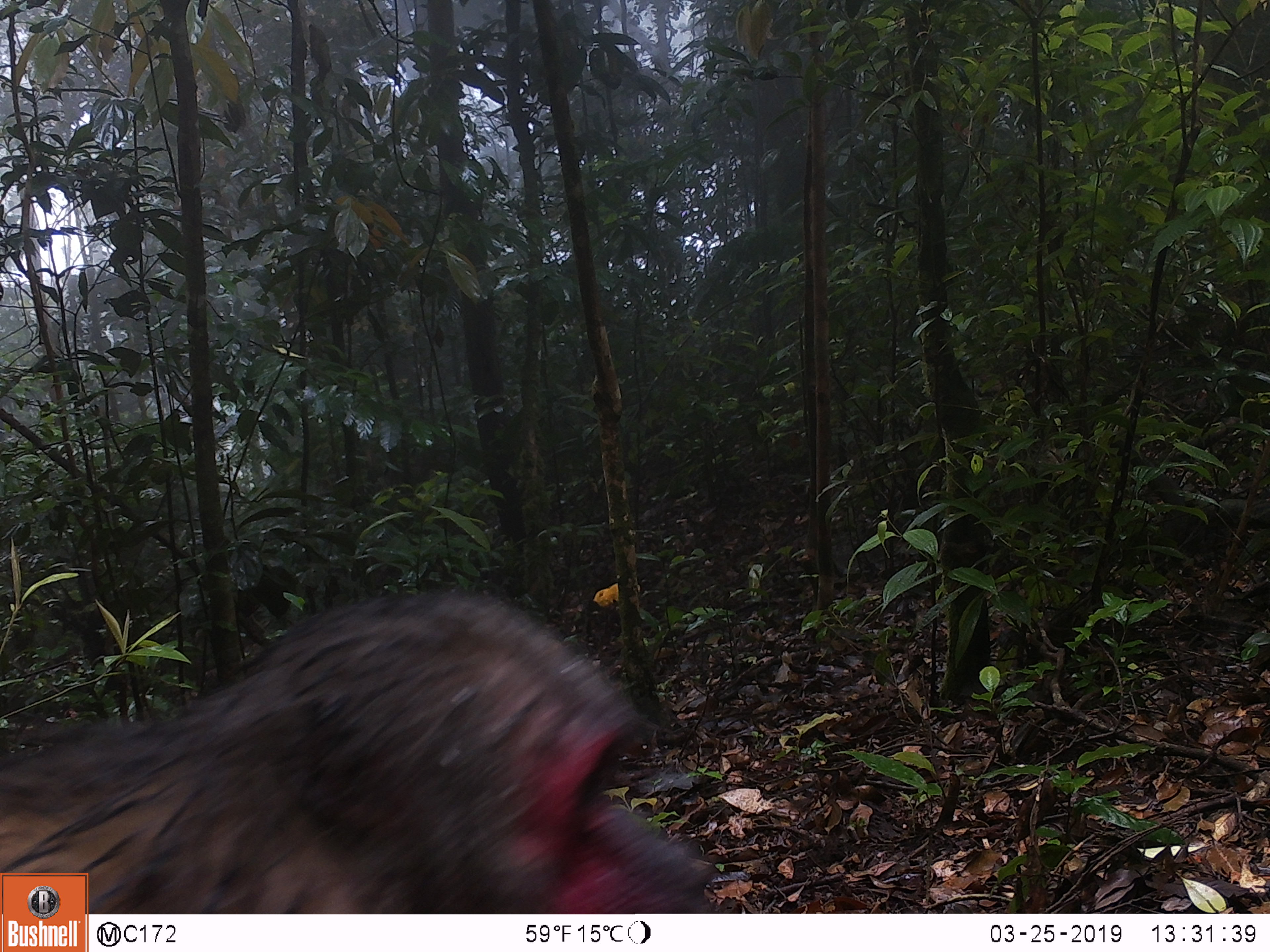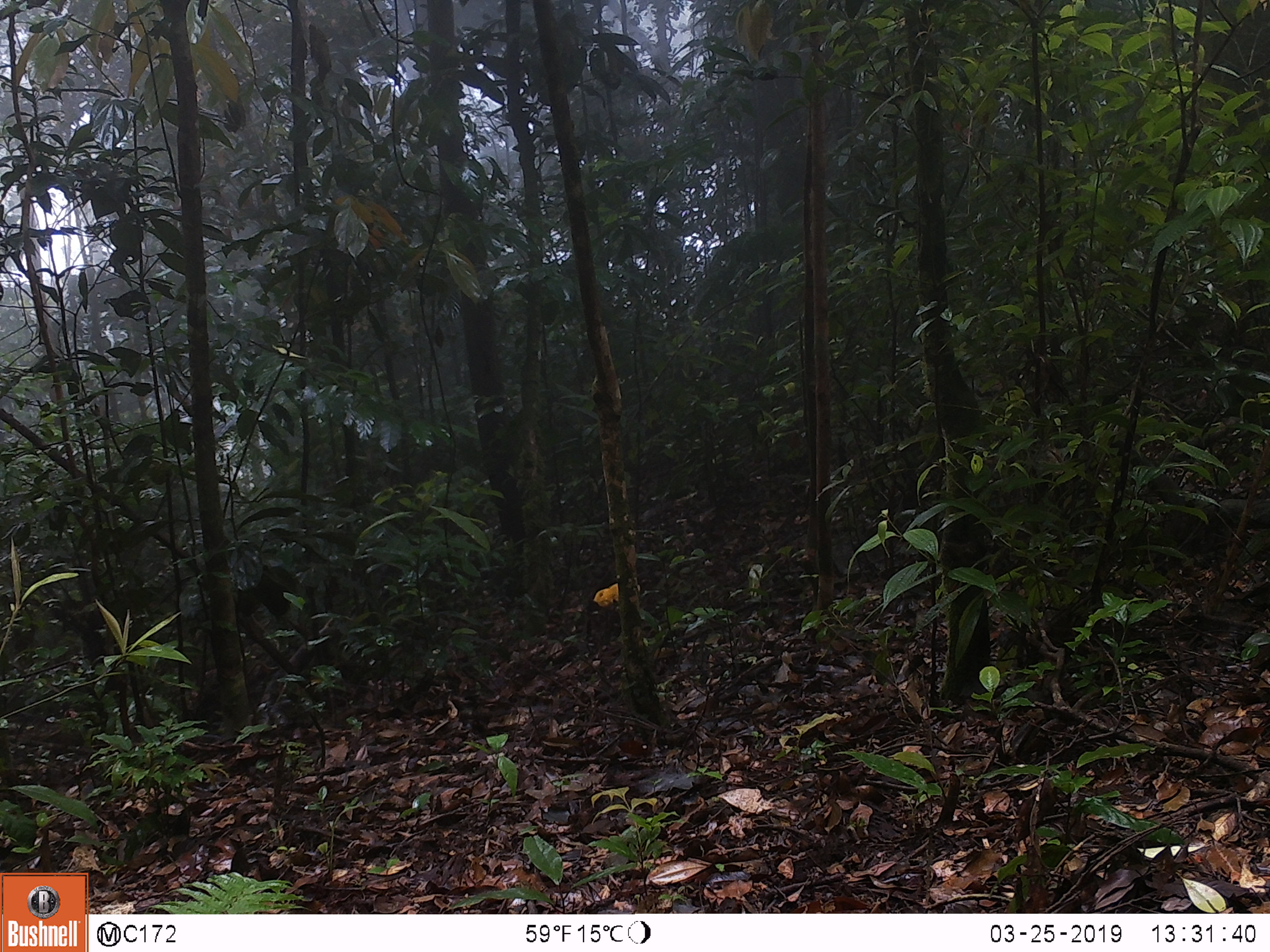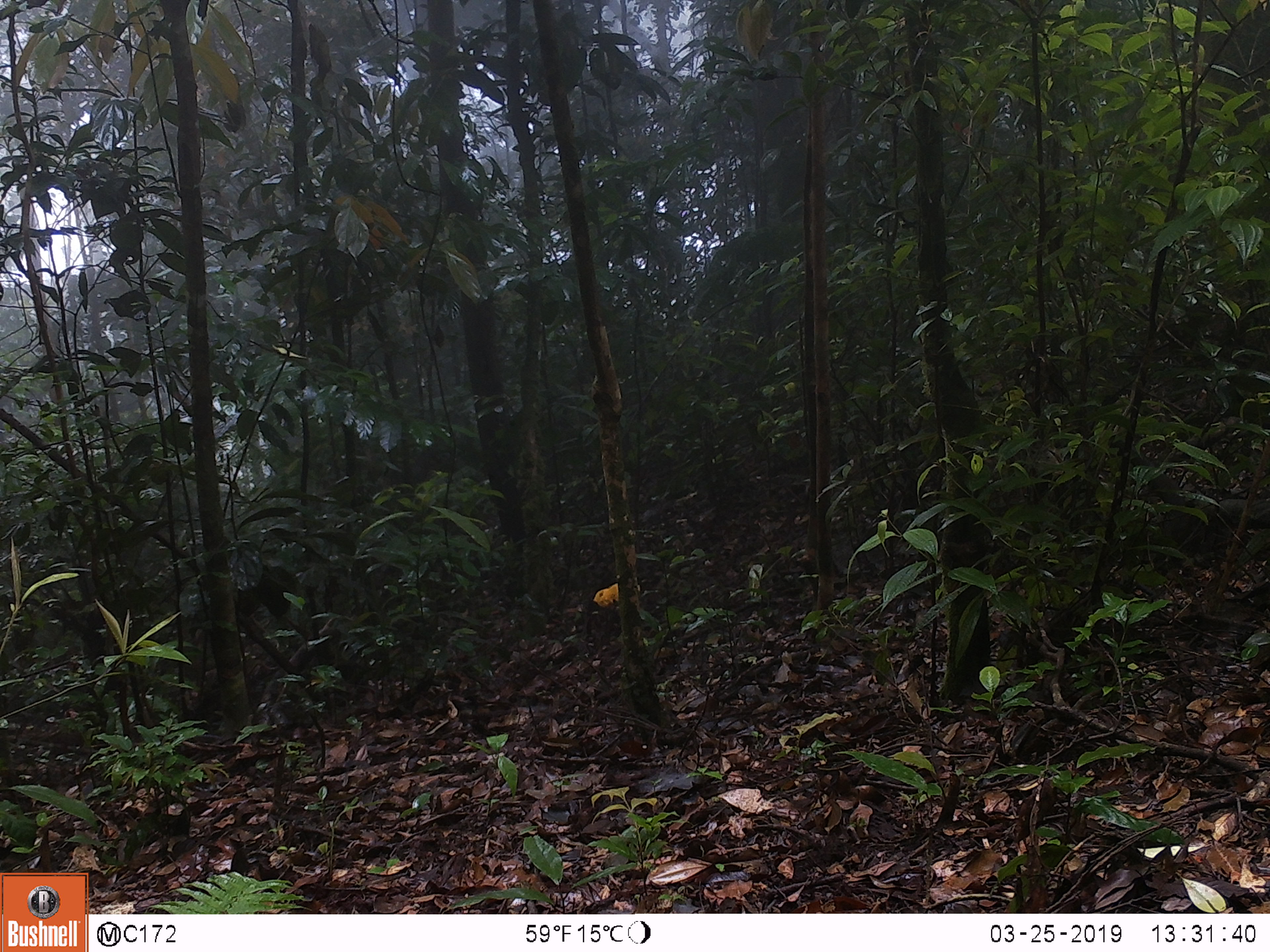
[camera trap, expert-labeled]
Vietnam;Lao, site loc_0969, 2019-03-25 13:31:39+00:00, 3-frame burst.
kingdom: Animalia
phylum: Chordata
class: Mammalia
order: Primates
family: Cercopithecidae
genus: Macaca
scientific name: Macaca arctoides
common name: stump-tailed macaque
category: stump tailed macaque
Stump tailed macaque (stump-tailed macaque) (Macaca arctoides). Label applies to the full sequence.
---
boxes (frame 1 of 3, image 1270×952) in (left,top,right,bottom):
stump tailed macaque: (0,589,715,914)